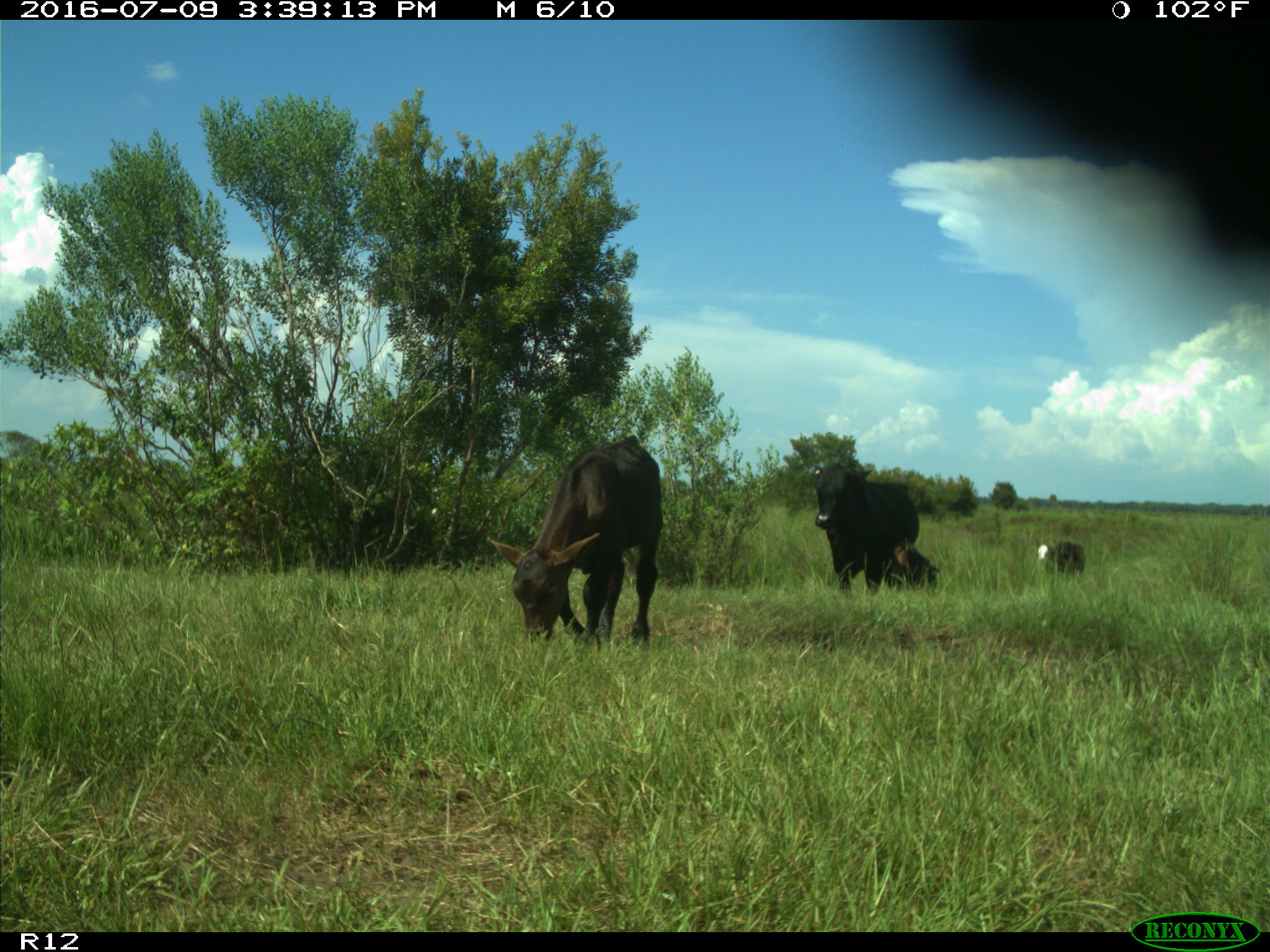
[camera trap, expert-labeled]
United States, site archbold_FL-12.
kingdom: Animalia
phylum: Chordata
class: Mammalia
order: Artiodactyla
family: Bovidae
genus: Bos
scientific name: Bos taurus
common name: domestic cow